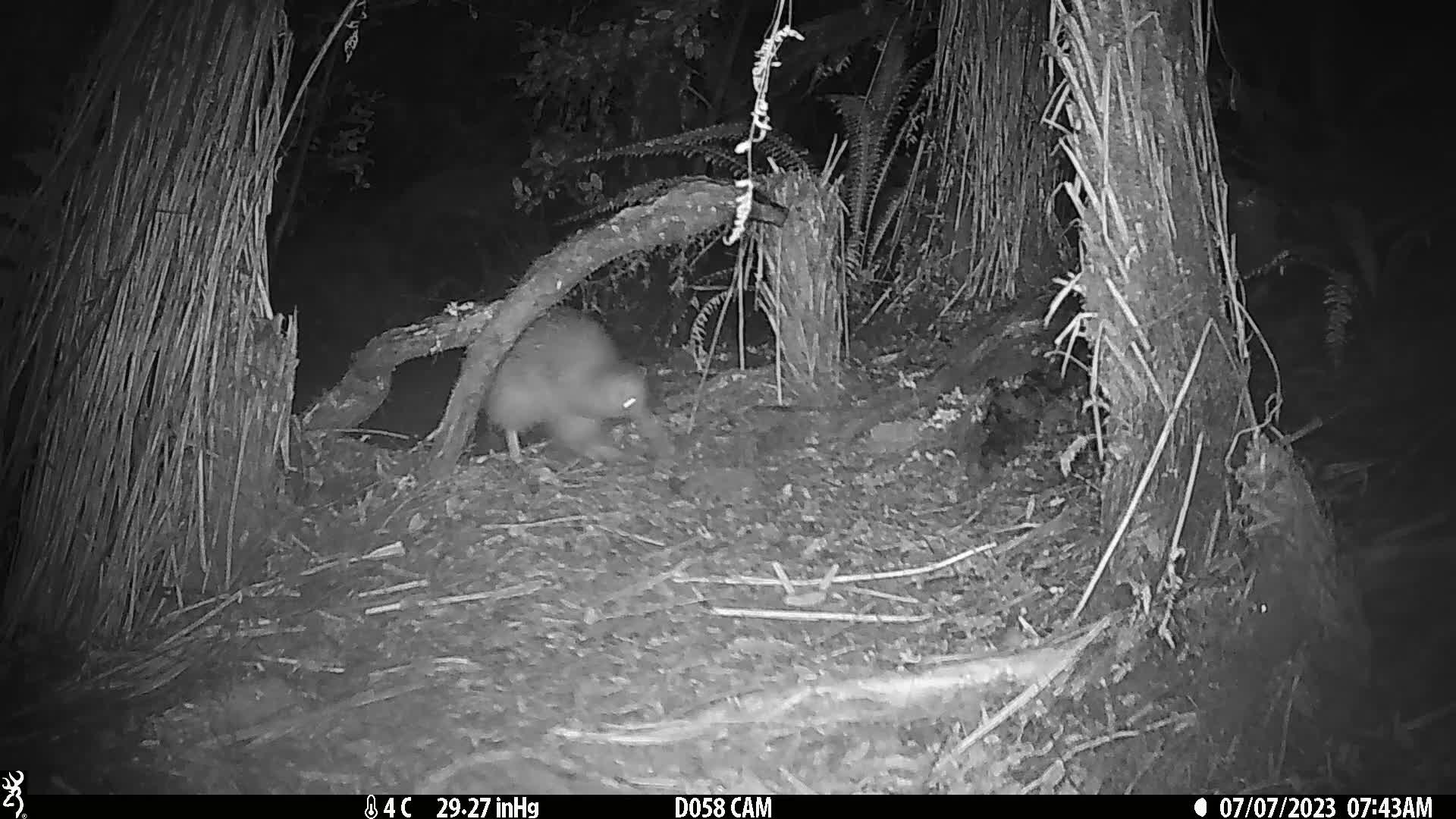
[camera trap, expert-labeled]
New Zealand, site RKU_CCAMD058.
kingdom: Animalia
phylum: Chordata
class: Aves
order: Apterygiformes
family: Apterygidae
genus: Apteryx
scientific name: Apteryx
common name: kiwi